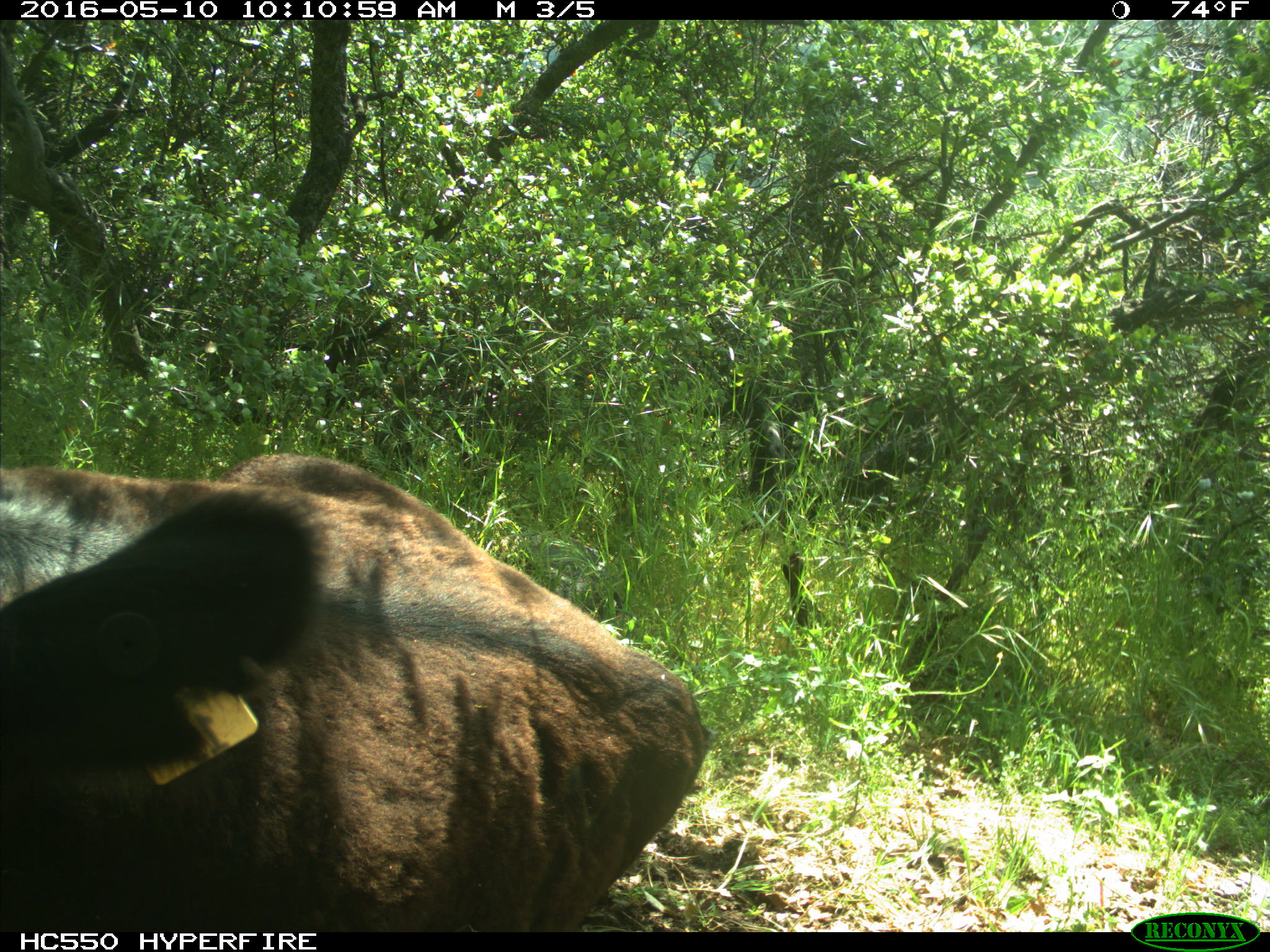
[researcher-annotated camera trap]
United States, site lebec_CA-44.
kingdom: Animalia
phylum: Chordata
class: Mammalia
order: Artiodactyla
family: Bovidae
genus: Bos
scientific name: Bos taurus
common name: domestic cow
Bos taurus (domestic cow).